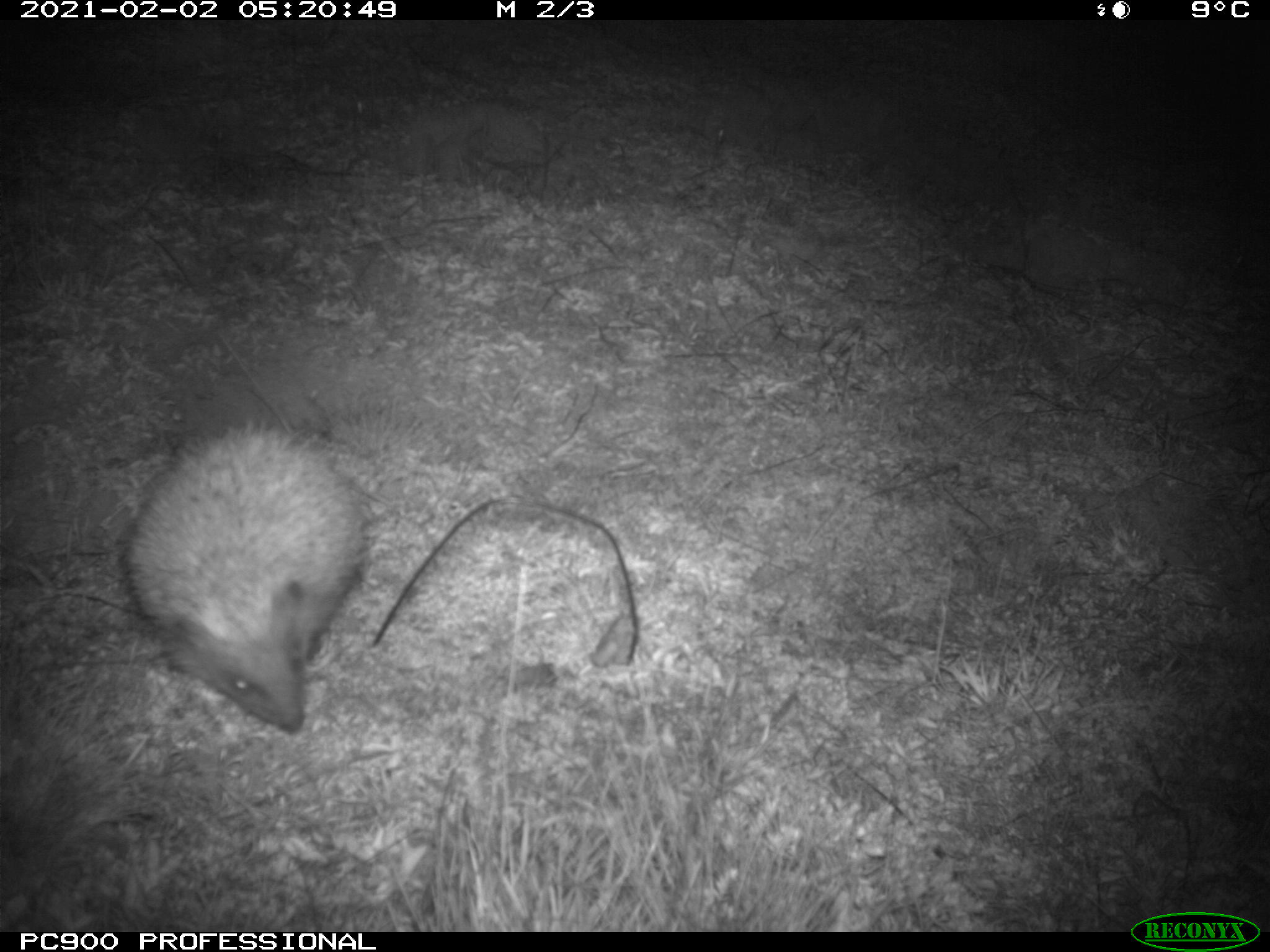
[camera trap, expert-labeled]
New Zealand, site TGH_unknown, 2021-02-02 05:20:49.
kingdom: Animalia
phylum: Chordata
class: Mammalia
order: Eulipotyphla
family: Erinaceidae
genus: Erinaceus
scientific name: Erinaceus europaeus europaeus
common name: european hedgehog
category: hedgehog